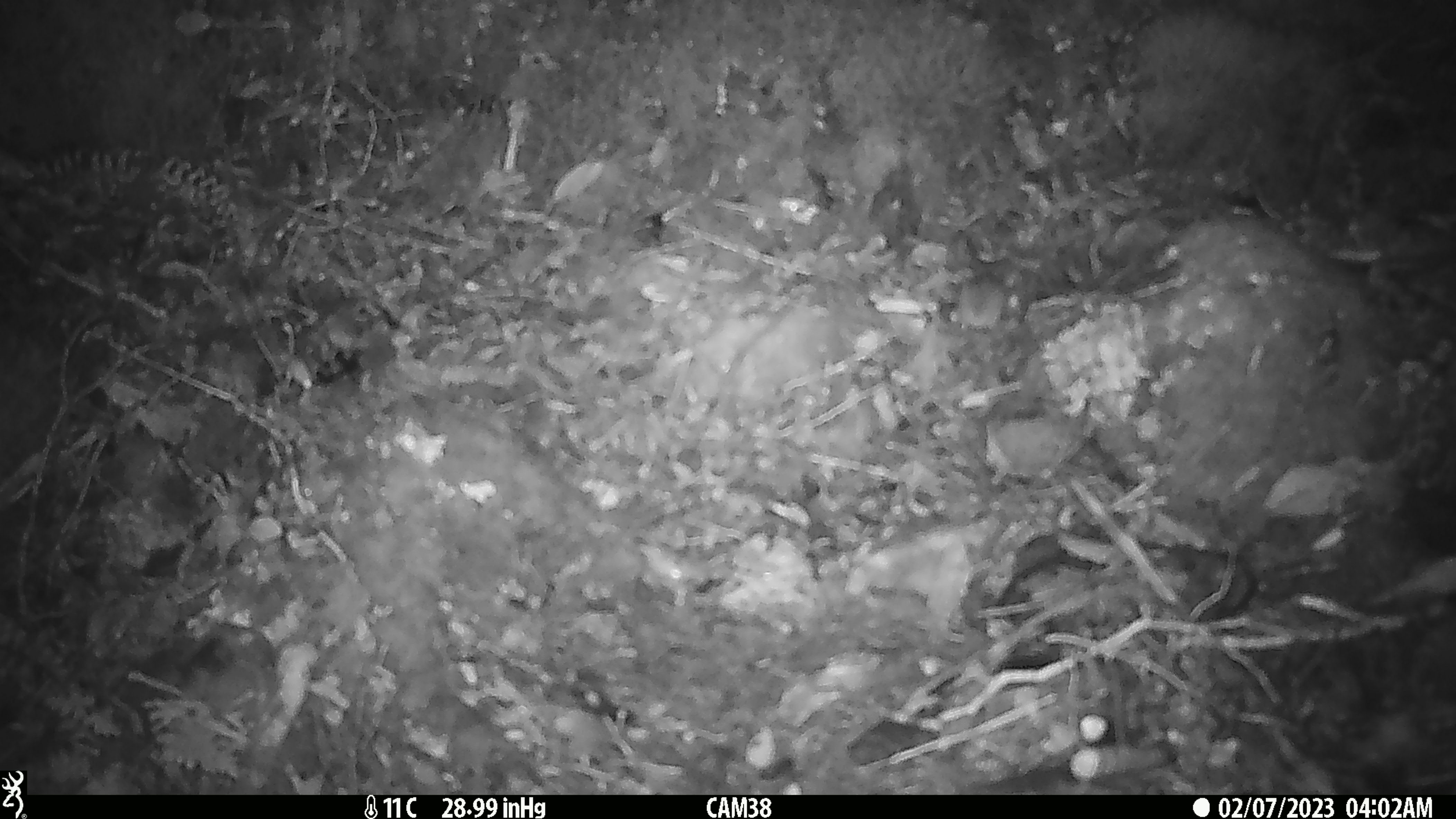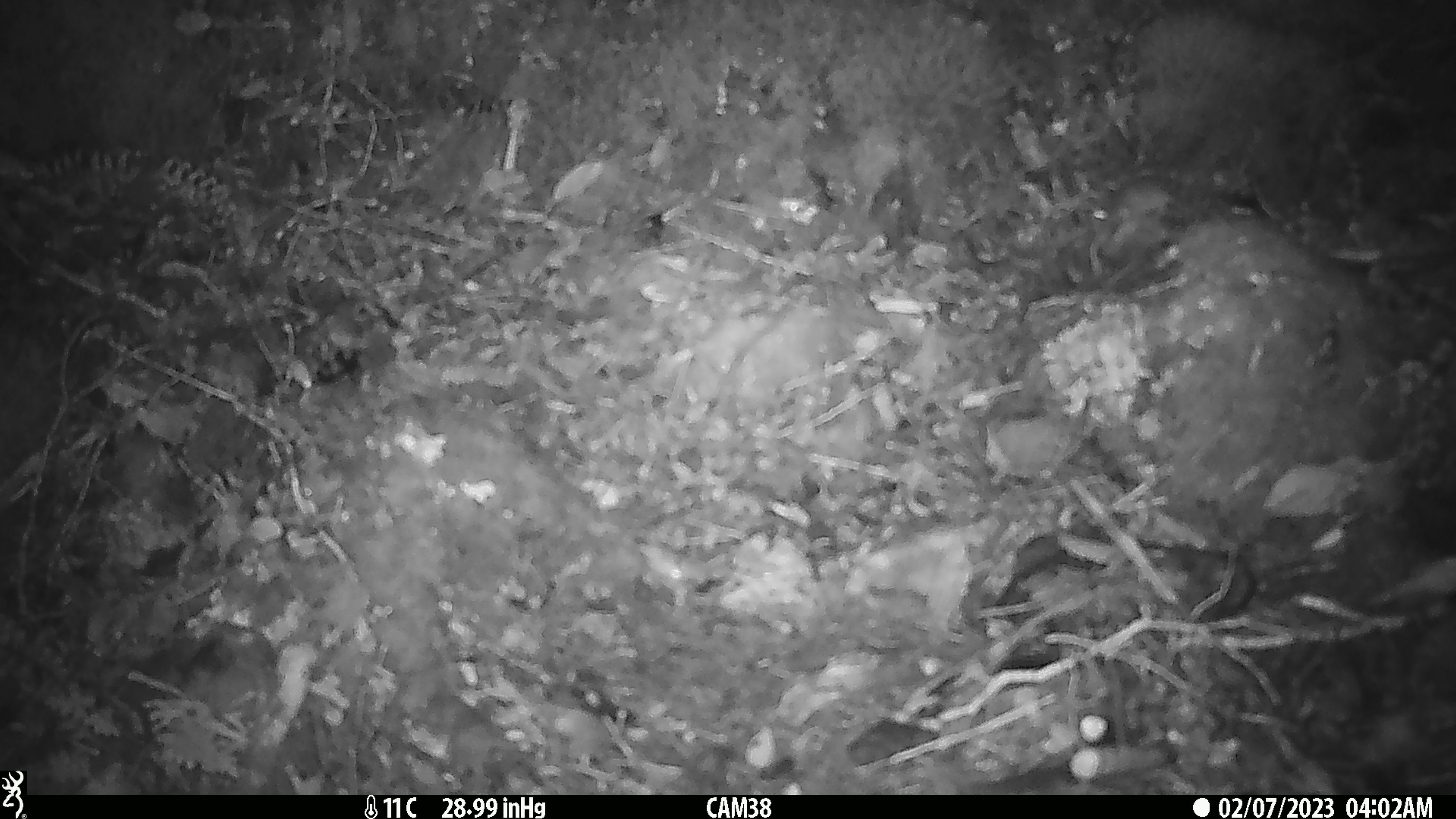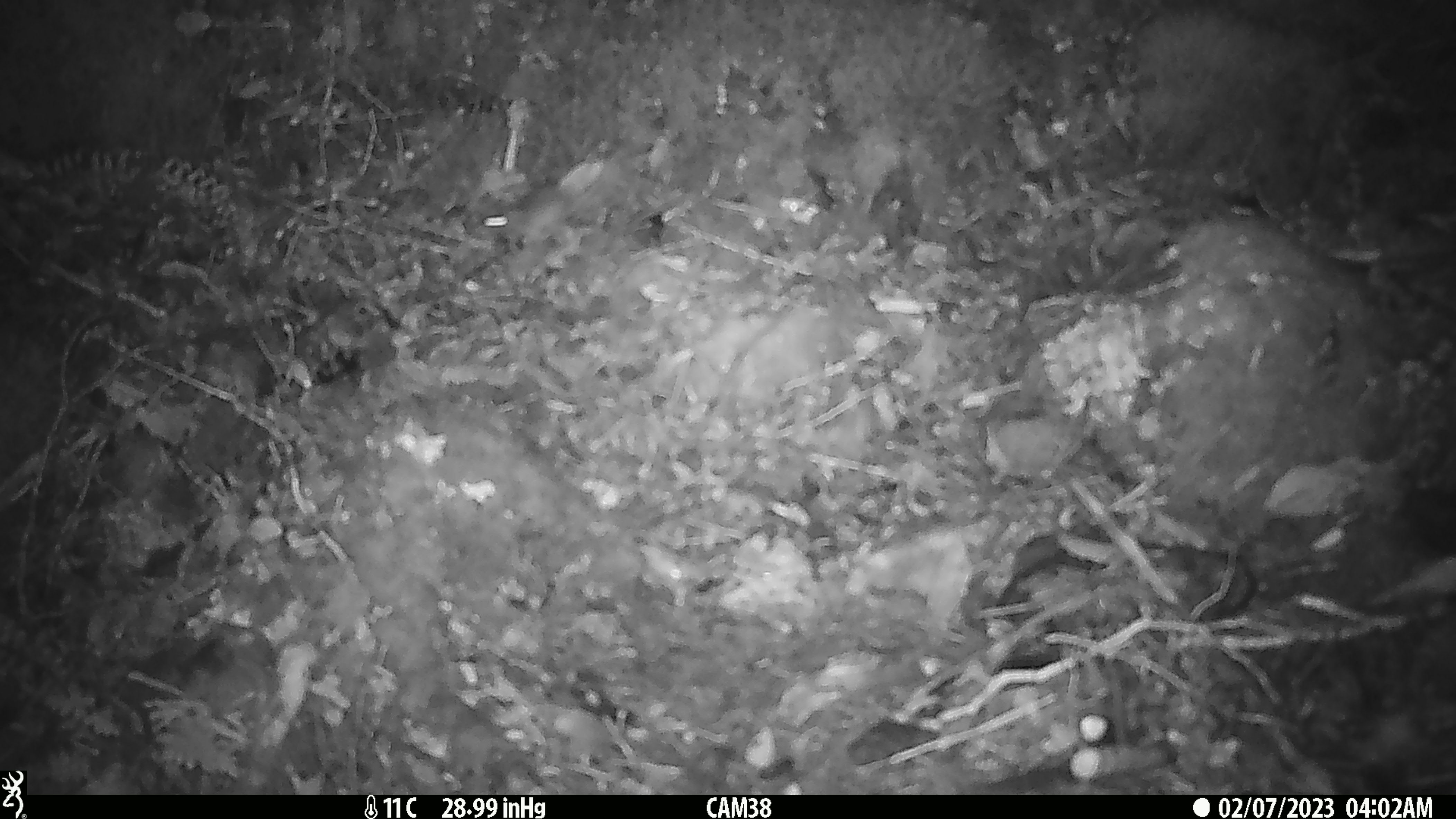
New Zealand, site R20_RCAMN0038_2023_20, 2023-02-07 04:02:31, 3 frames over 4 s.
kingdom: Animalia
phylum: Chordata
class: Mammalia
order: Rodentia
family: Muridae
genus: Mus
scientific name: Mus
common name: mouse